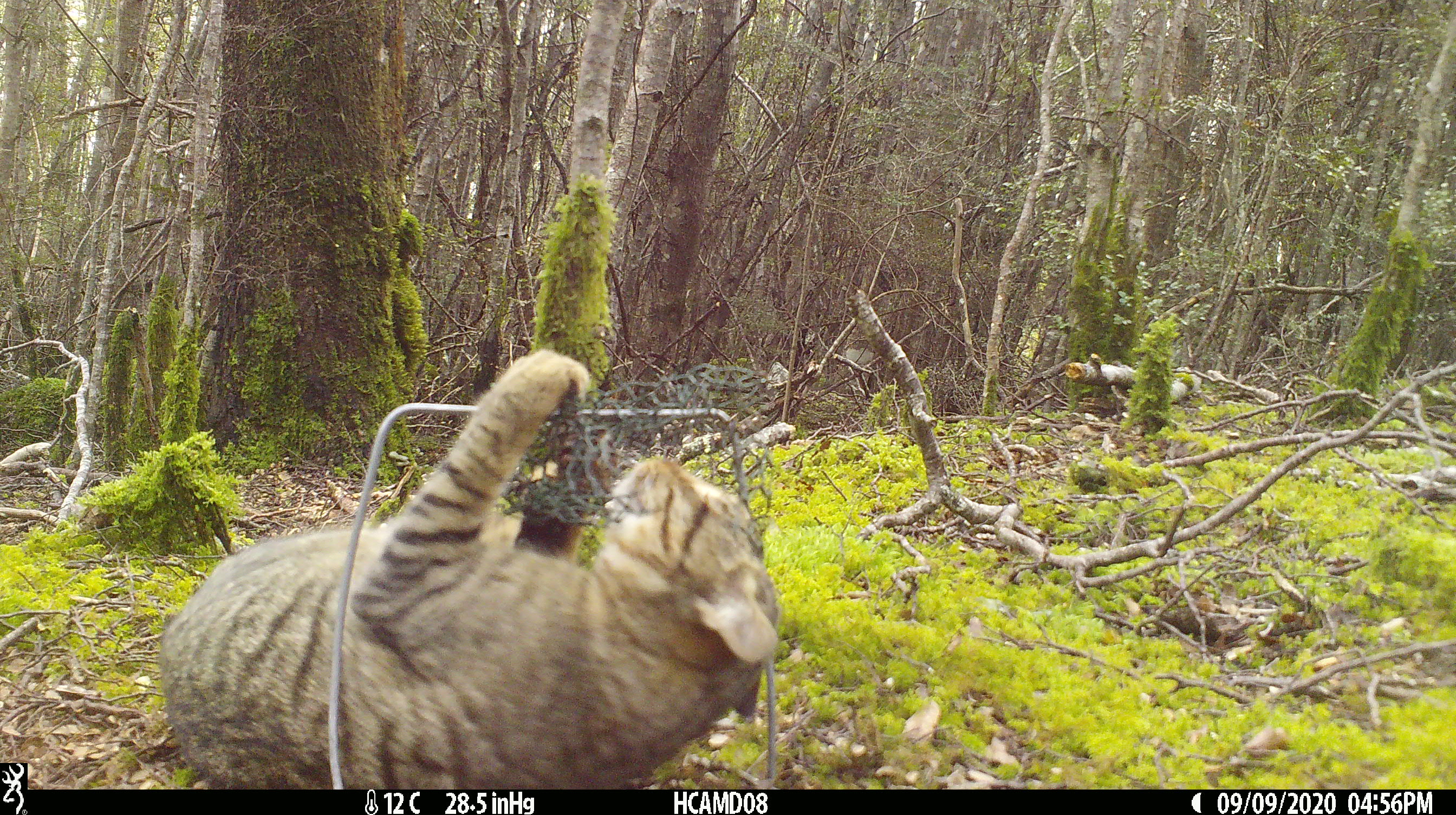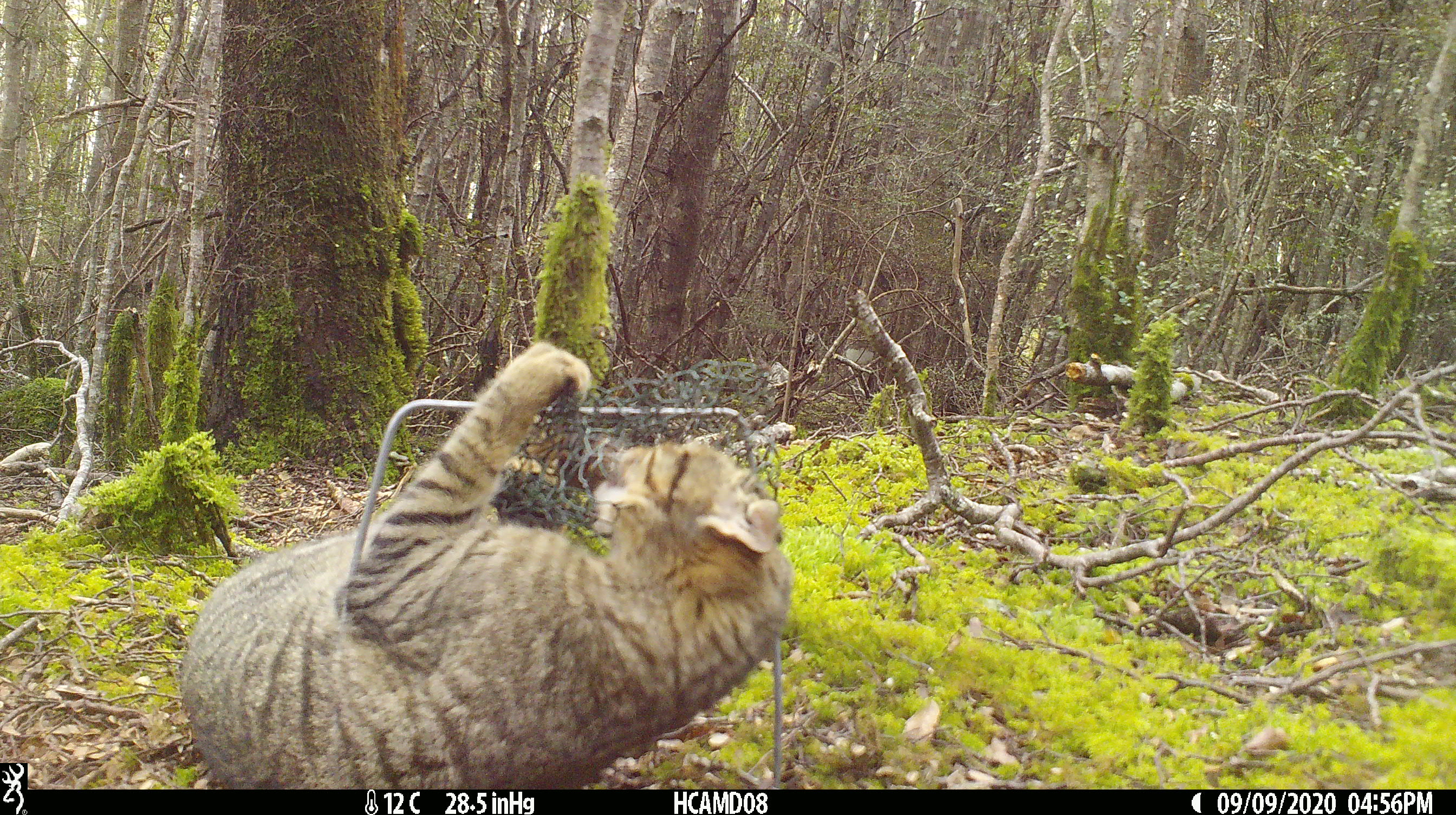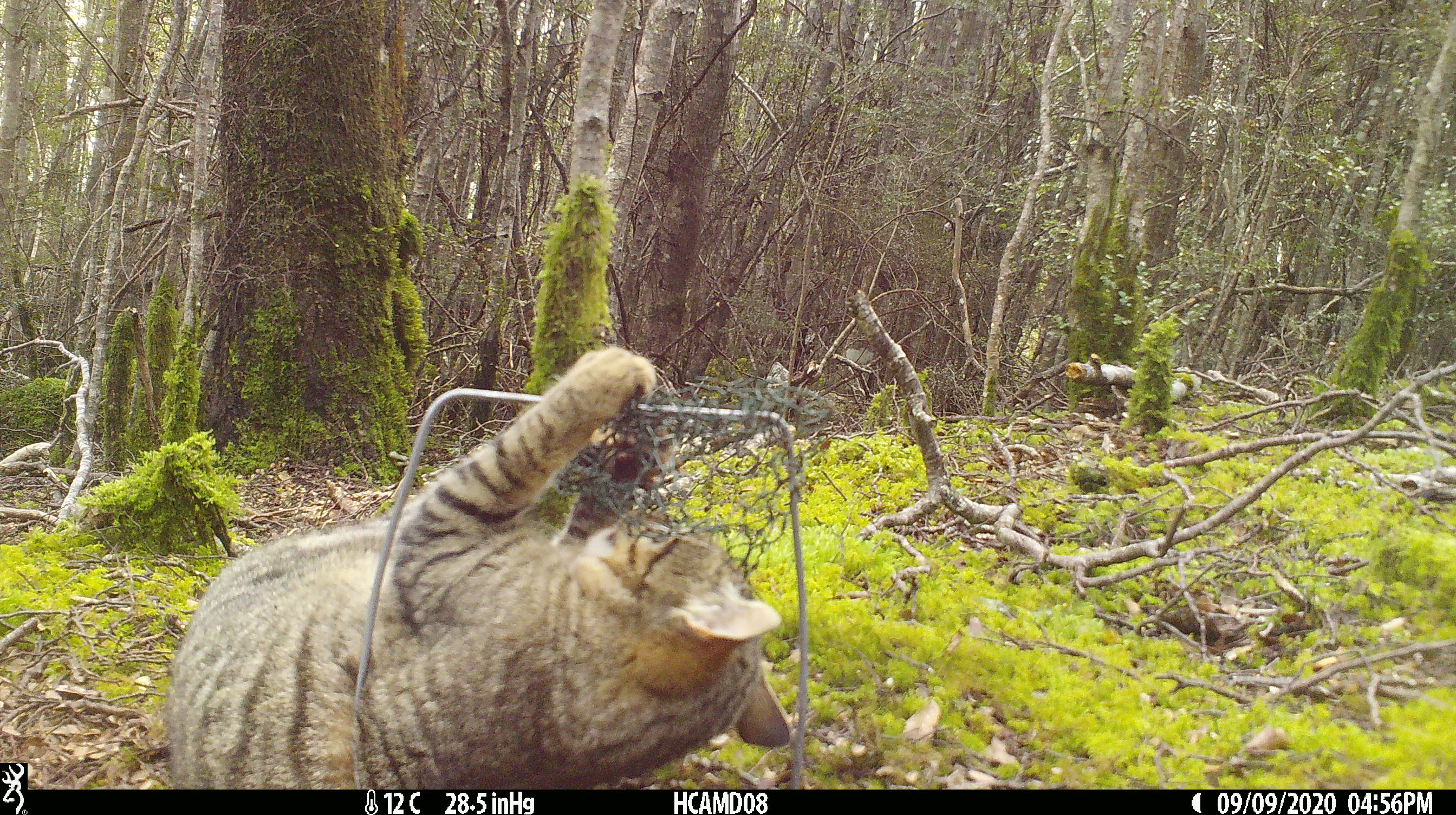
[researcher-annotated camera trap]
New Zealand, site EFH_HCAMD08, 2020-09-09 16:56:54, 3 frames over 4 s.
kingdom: Animalia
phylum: Chordata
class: Mammalia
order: Carnivora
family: Felidae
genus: Felis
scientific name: Felis catus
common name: domestic cat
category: cat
Cat (domestic cat) (Felis catus).